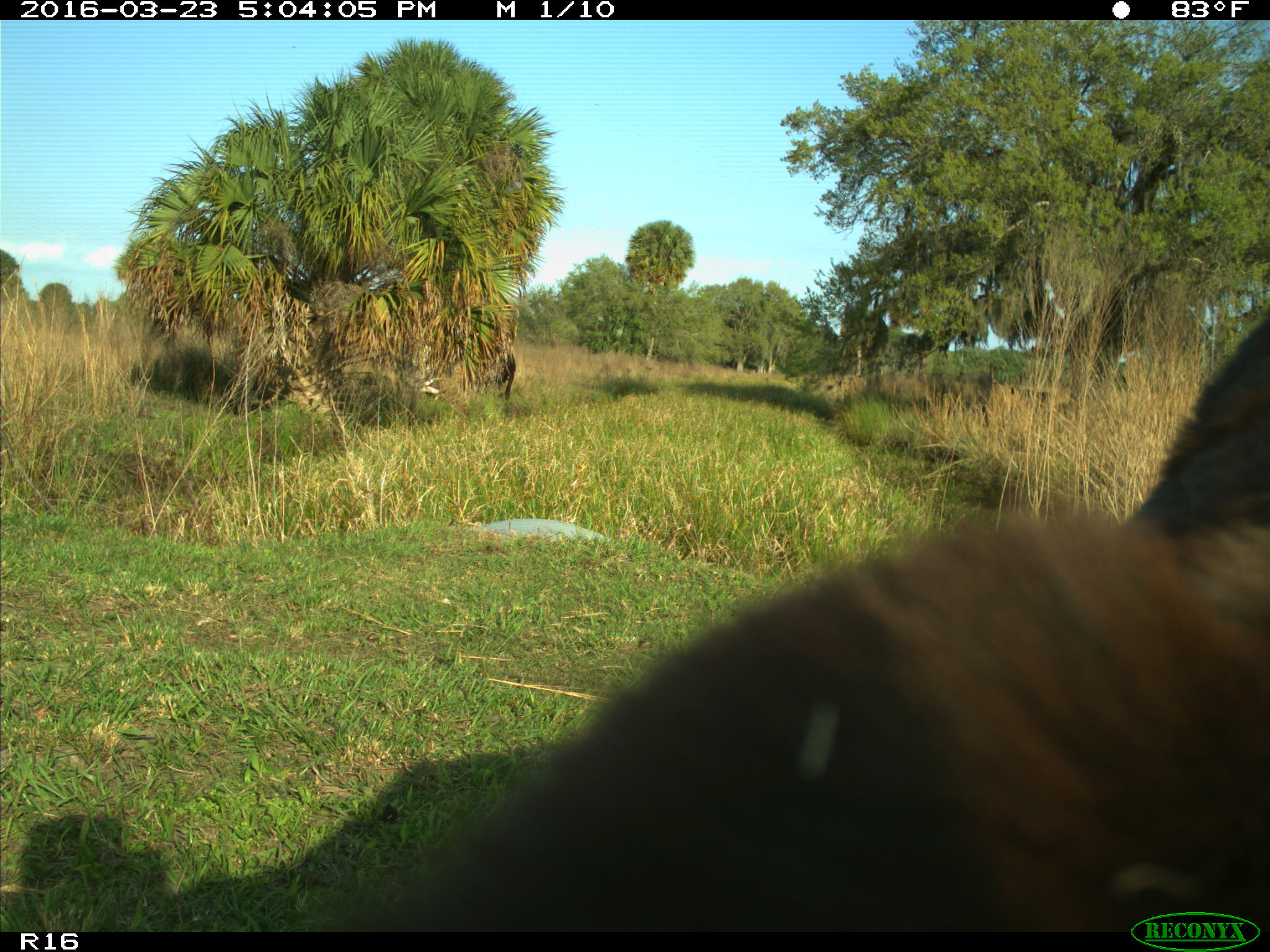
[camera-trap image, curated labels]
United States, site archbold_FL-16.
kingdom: Animalia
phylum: Chordata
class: Mammalia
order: Artiodactyla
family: Bovidae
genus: Bos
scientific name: Bos taurus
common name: domestic cow